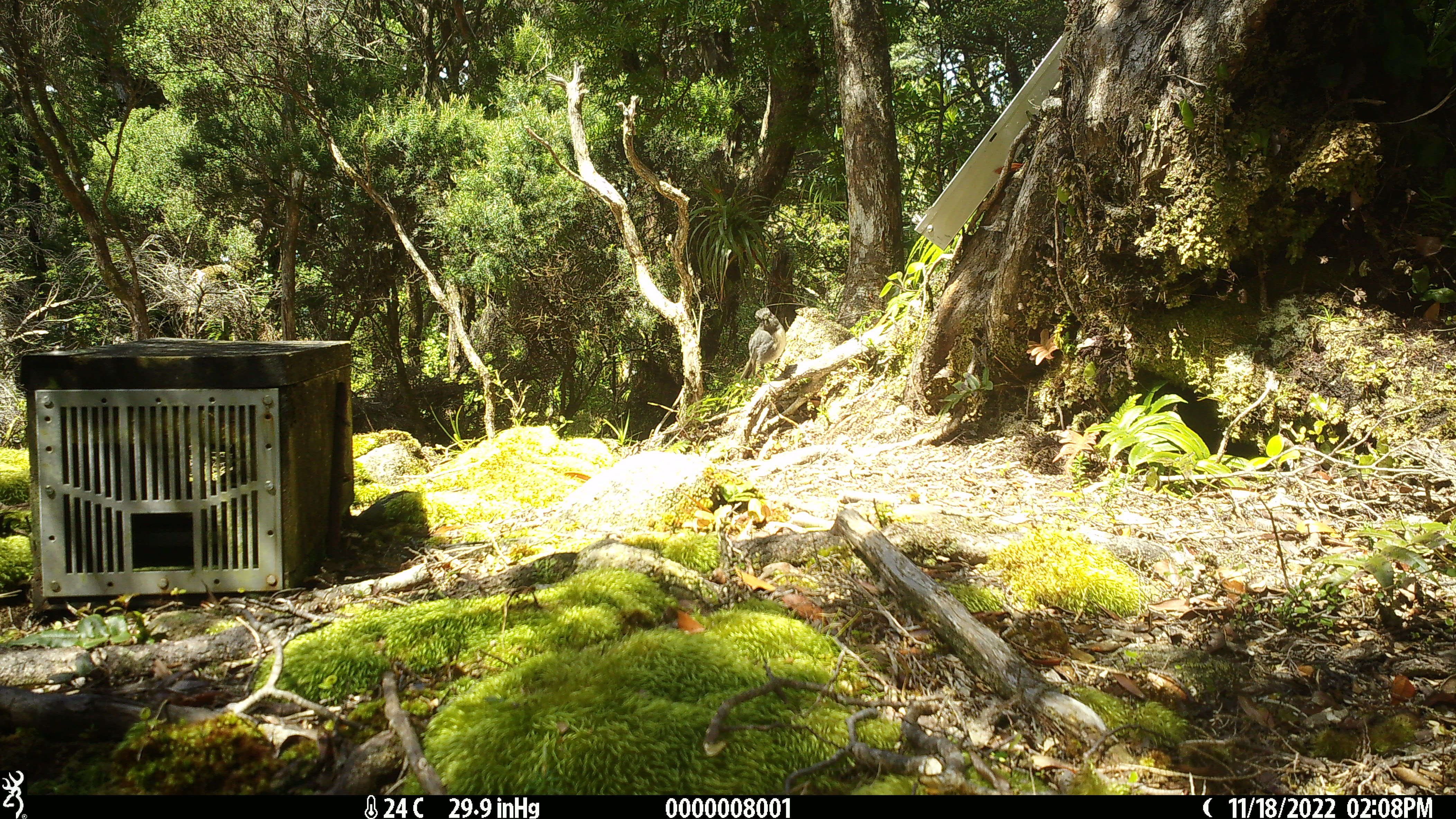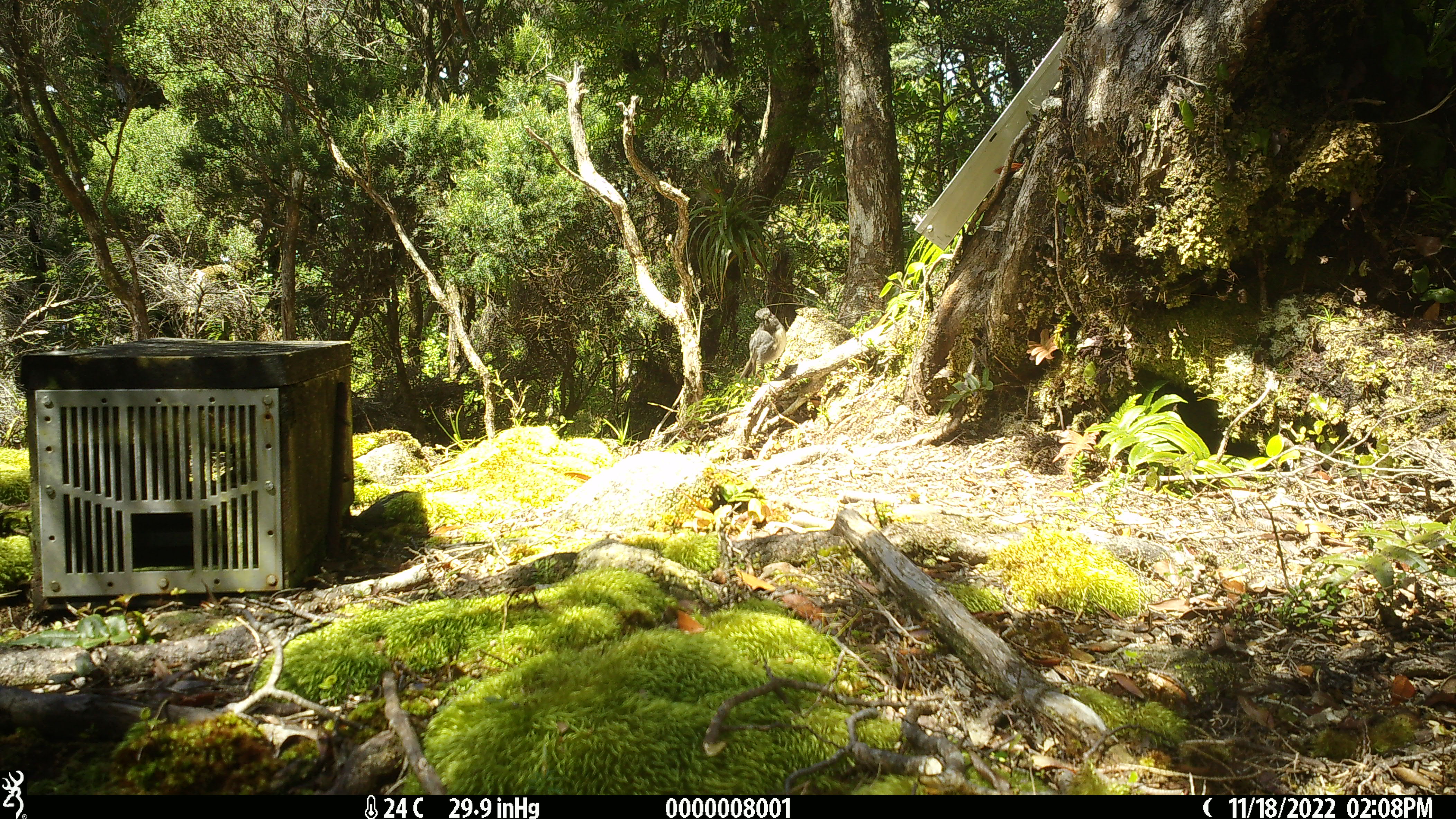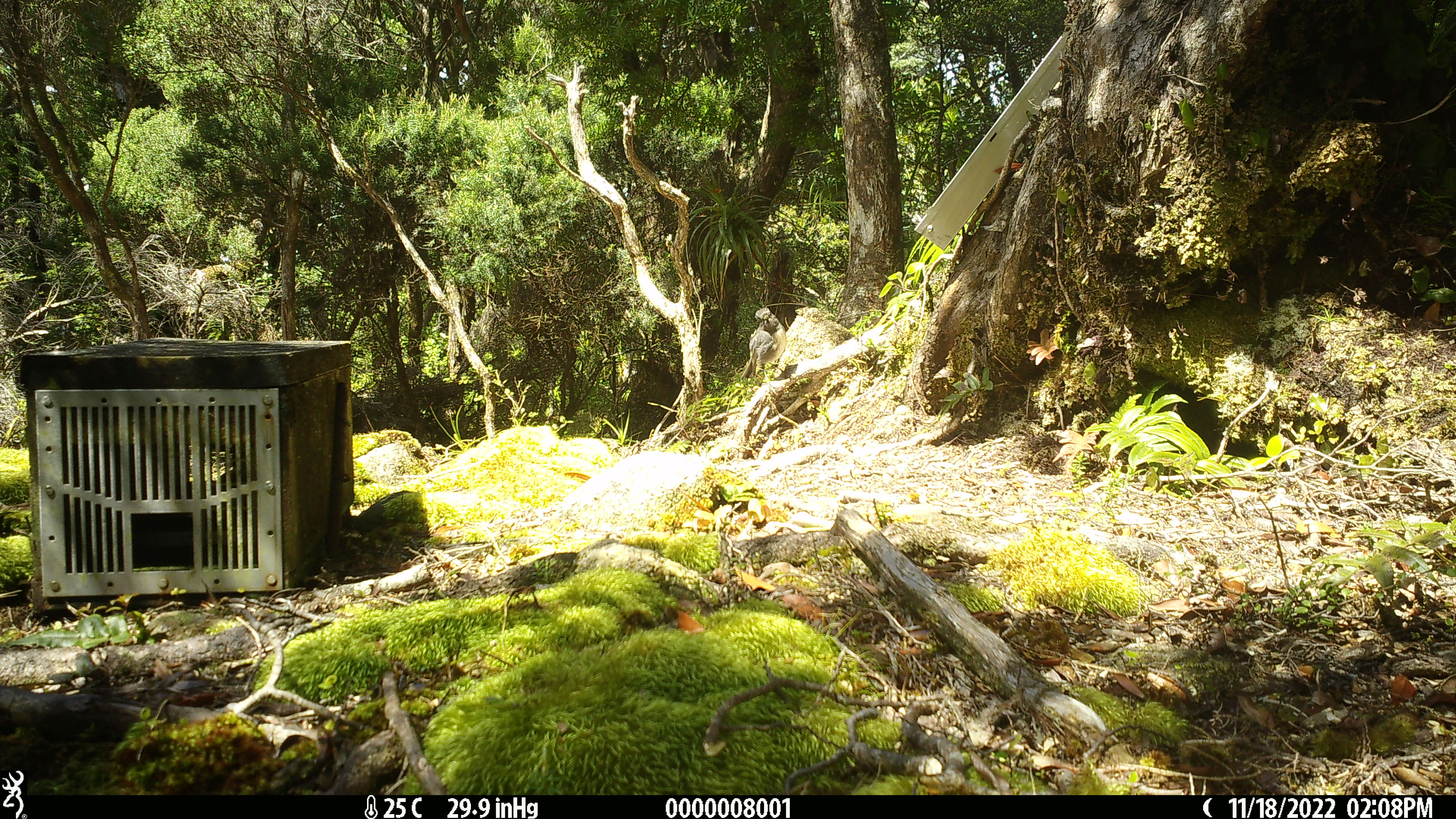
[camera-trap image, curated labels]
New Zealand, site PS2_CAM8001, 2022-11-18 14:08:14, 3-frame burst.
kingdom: Animalia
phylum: Chordata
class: Aves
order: Passeriformes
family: Petroicidae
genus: Petroica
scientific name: Petroica australis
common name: new zealand robin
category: robin